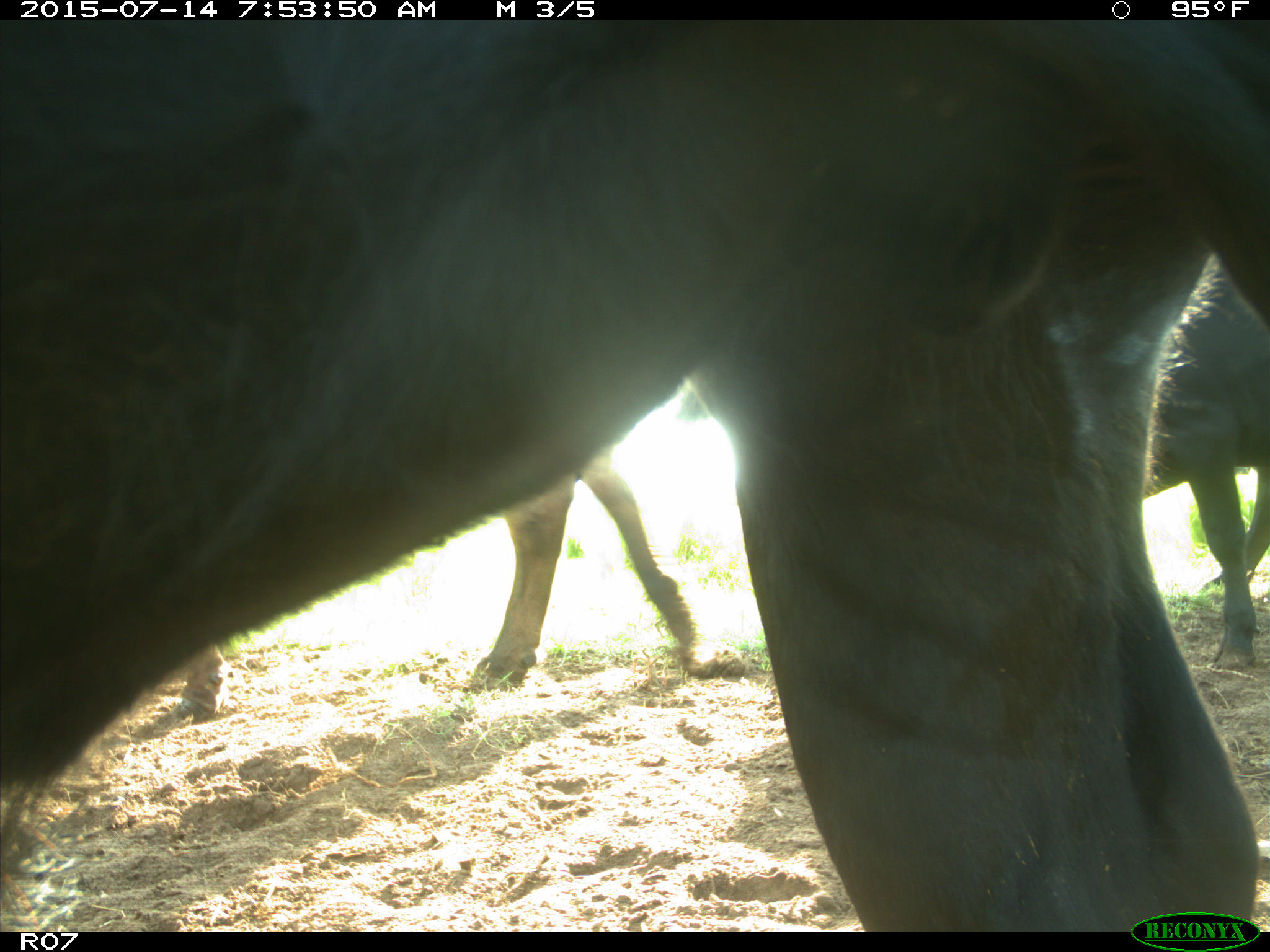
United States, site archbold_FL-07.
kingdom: Animalia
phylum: Chordata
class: Mammalia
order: Artiodactyla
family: Bovidae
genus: Bos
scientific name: Bos taurus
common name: domestic cow